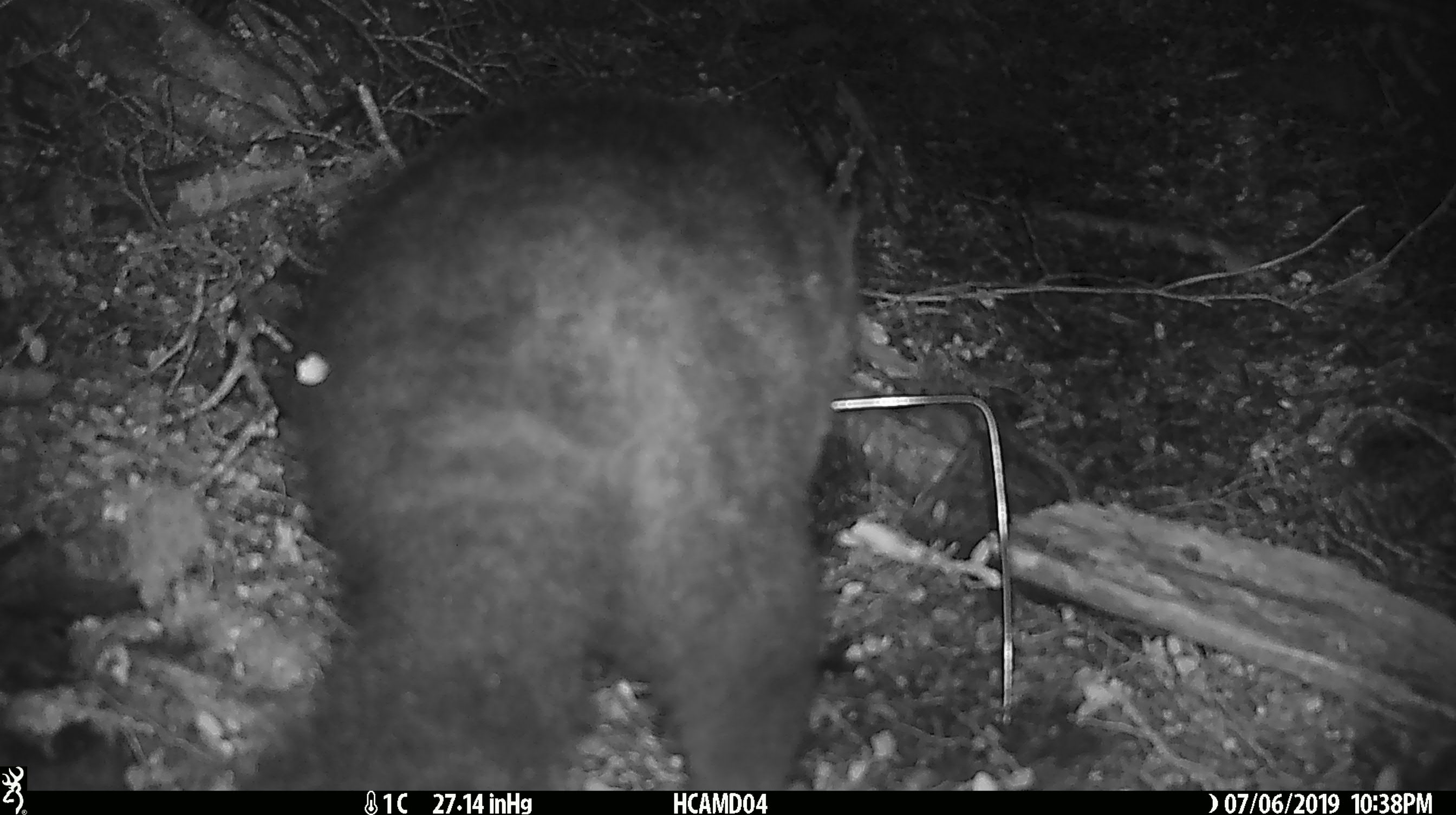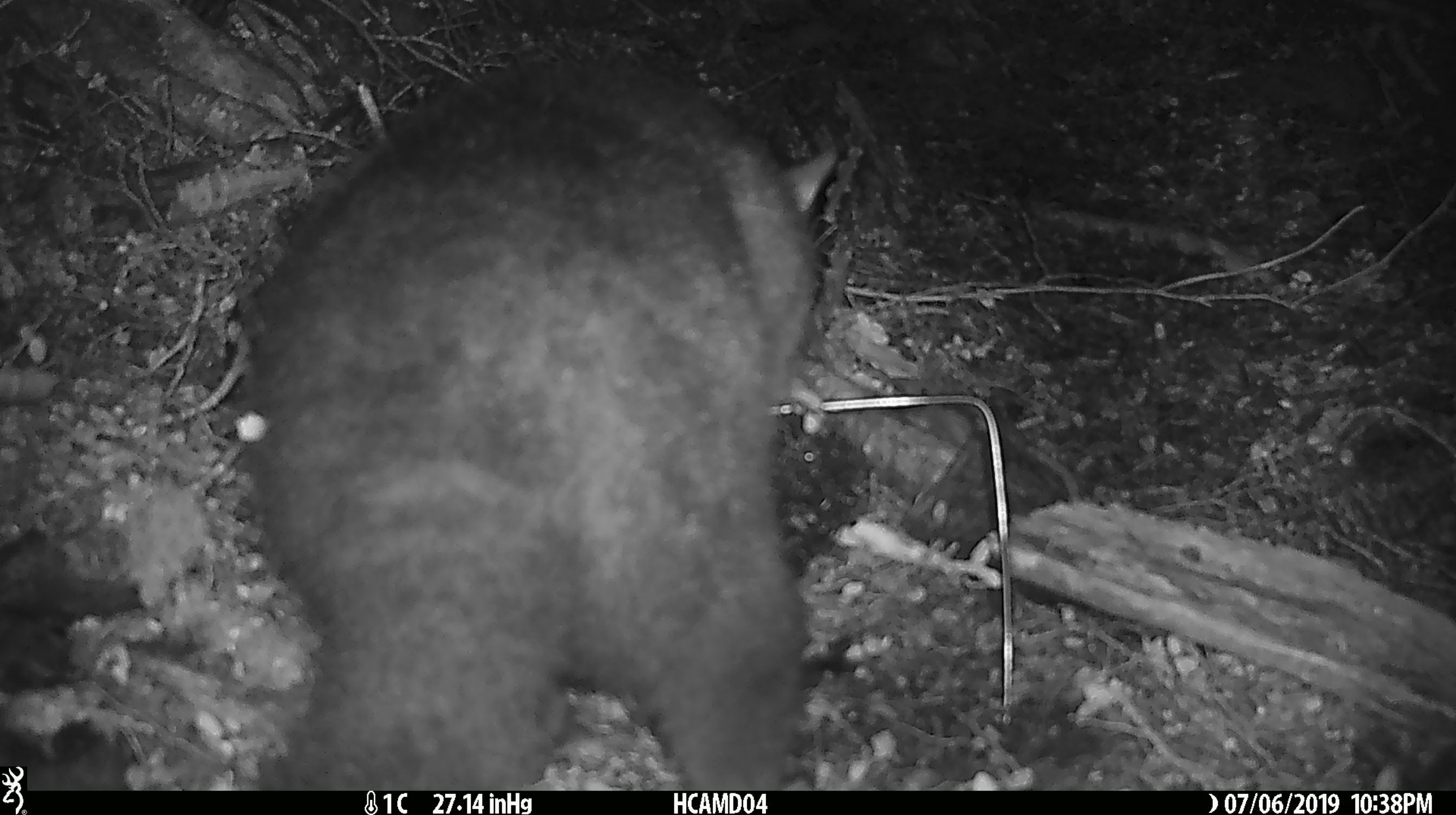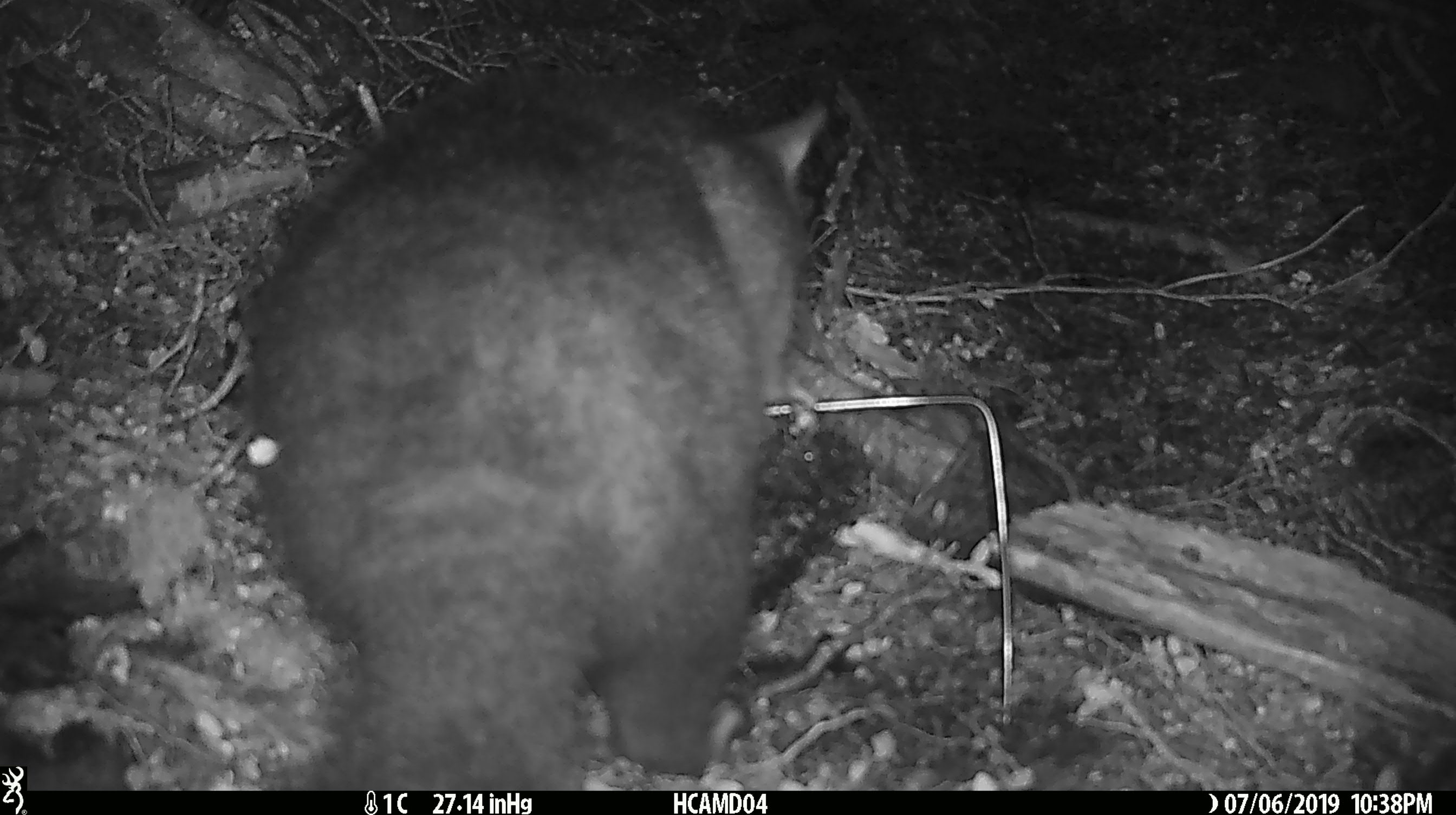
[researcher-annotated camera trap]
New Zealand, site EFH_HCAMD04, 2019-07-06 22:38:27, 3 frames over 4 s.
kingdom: Animalia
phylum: Chordata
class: Mammalia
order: Diprotodontia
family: Phalangeridae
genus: Trichosurus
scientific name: Trichosurus vulpecula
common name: common brushtail possum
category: possum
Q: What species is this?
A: Possum (common brushtail possum) (Trichosurus vulpecula).